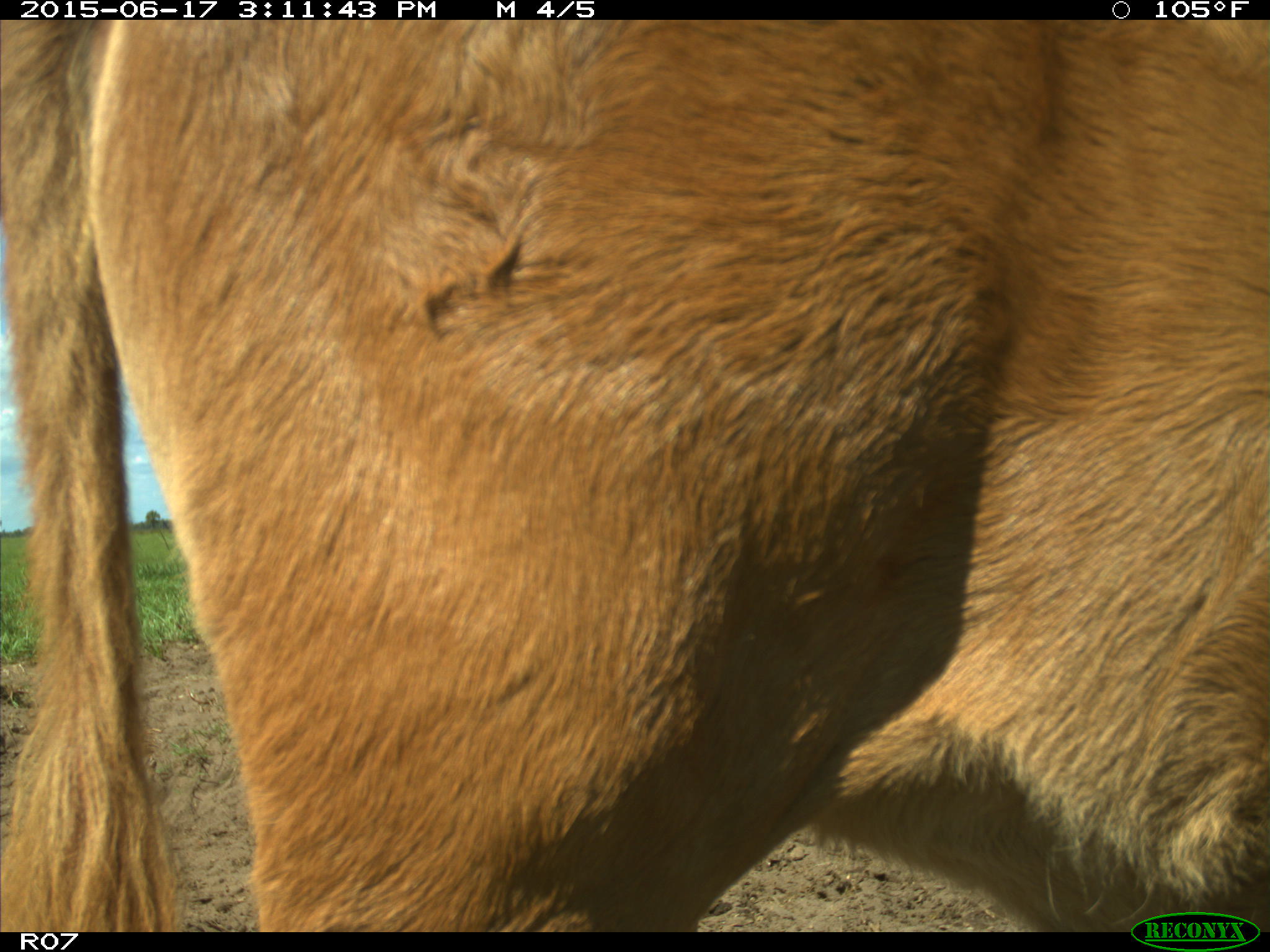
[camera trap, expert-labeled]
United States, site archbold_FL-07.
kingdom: Animalia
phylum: Chordata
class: Mammalia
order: Artiodactyla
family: Bovidae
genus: Bos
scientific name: Bos taurus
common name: domestic cow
Bos taurus (domestic cow).